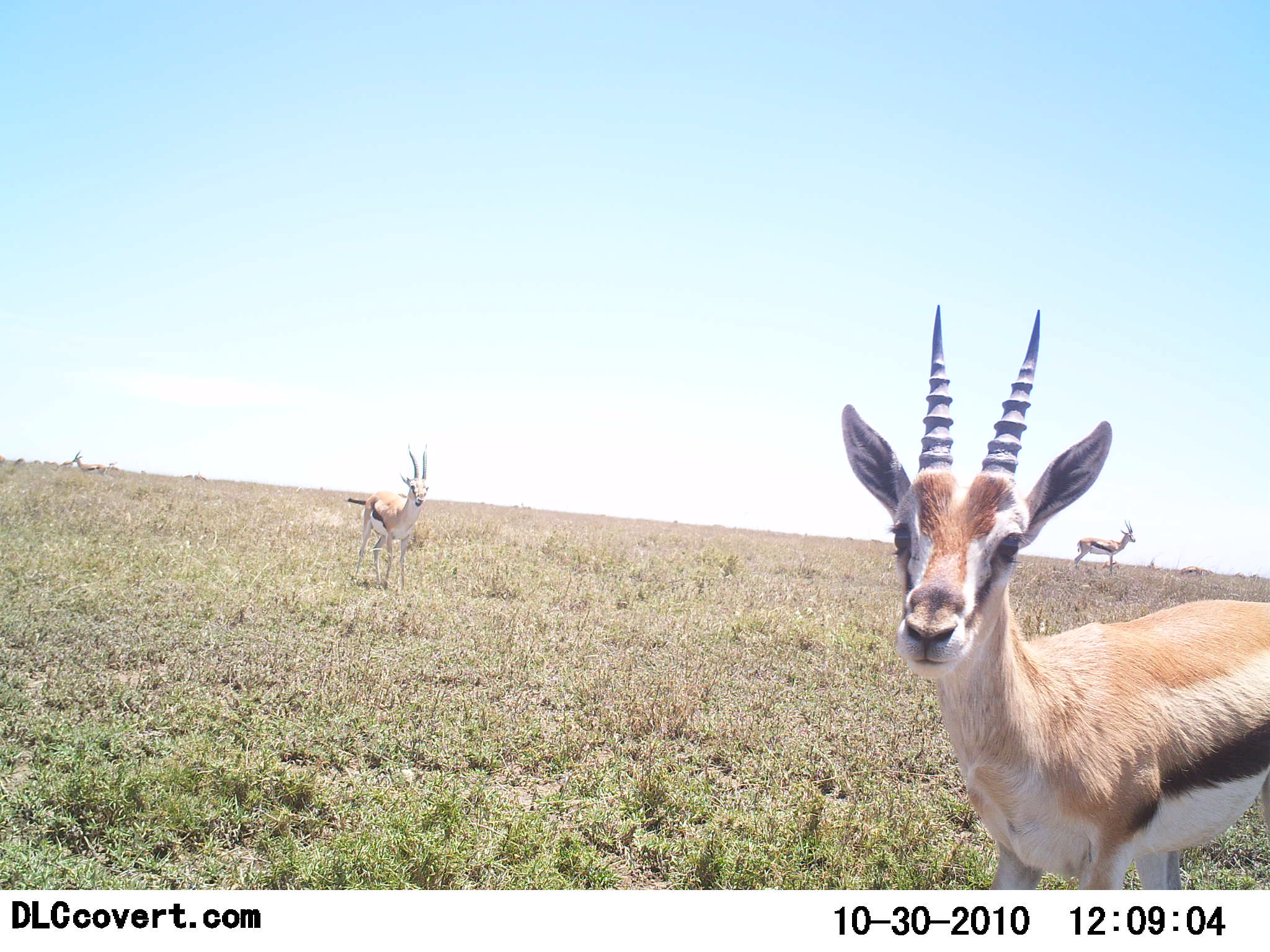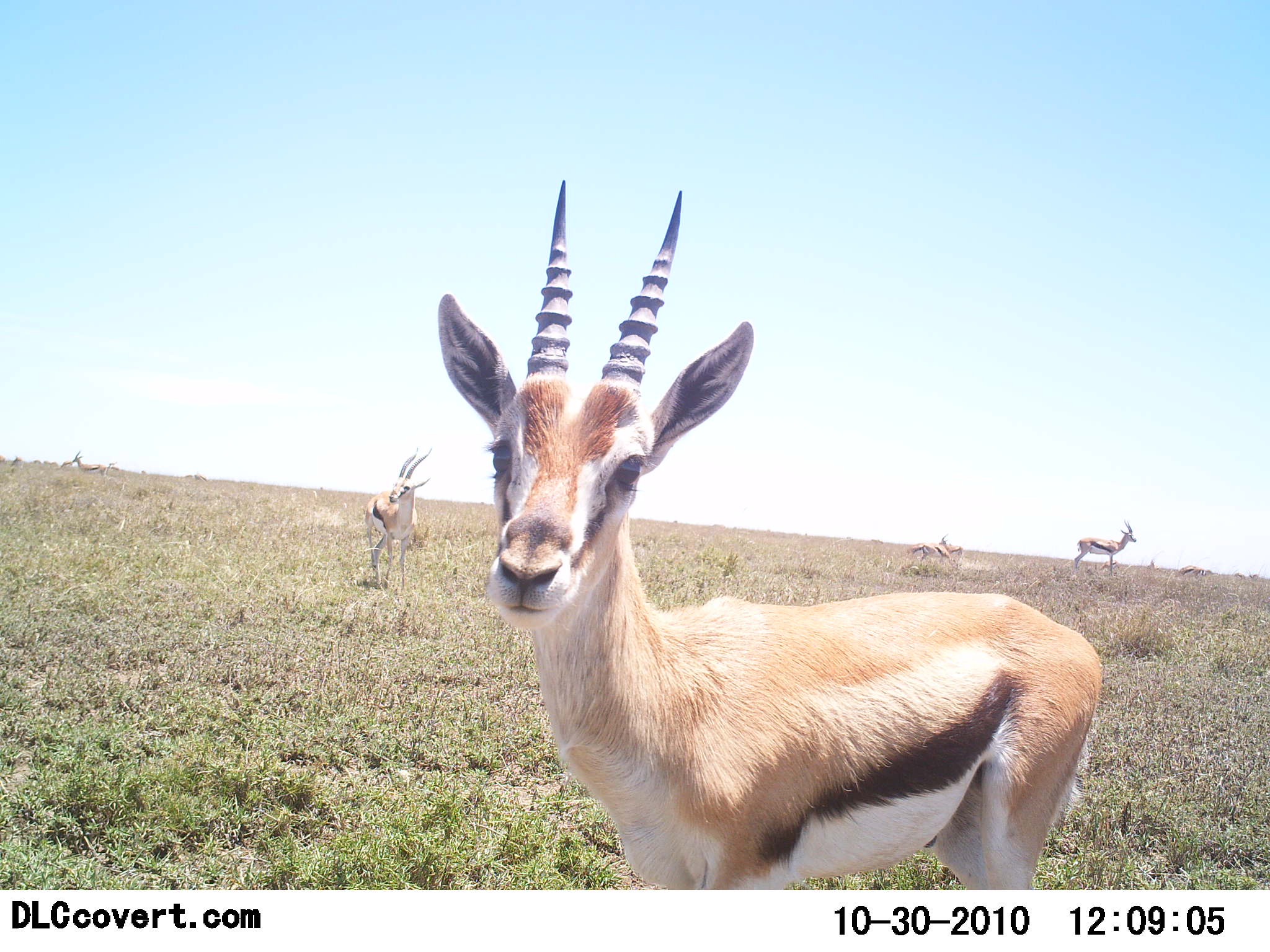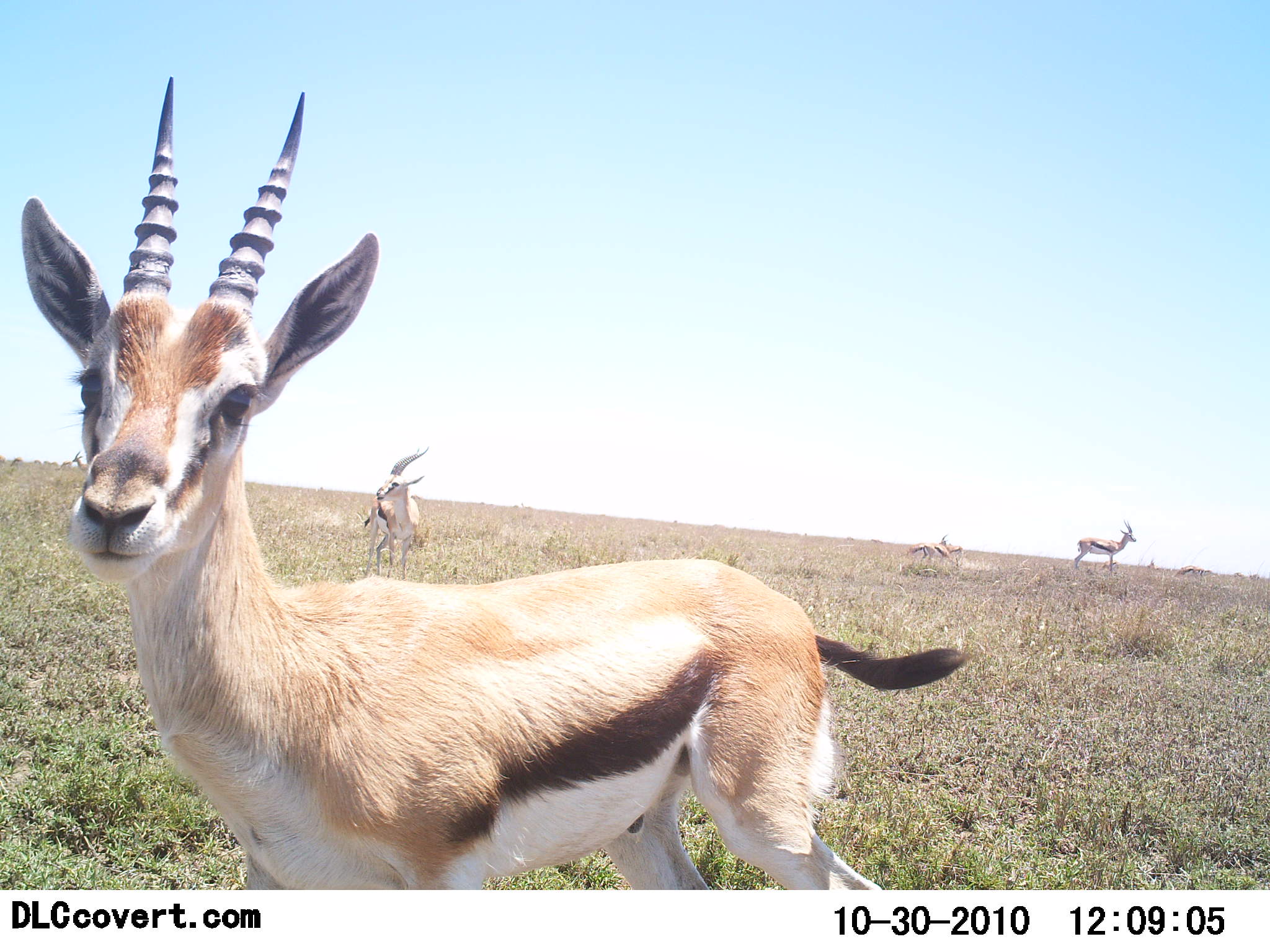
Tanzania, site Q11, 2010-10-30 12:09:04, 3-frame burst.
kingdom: Animalia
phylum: Chordata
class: Mammalia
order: Artiodactyla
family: Bovidae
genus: Eudorcas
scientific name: Eudorcas thomsonii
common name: thomson's gazelle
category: gazellethomsons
Gazellethomsons (thomson's gazelle) (Eudorcas thomsonii), count 5. Behavior (volunteer vote fractions): standing 71%, resting 0%, moving 57%, interacting 0%. Young present (vote fraction): 7%. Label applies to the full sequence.